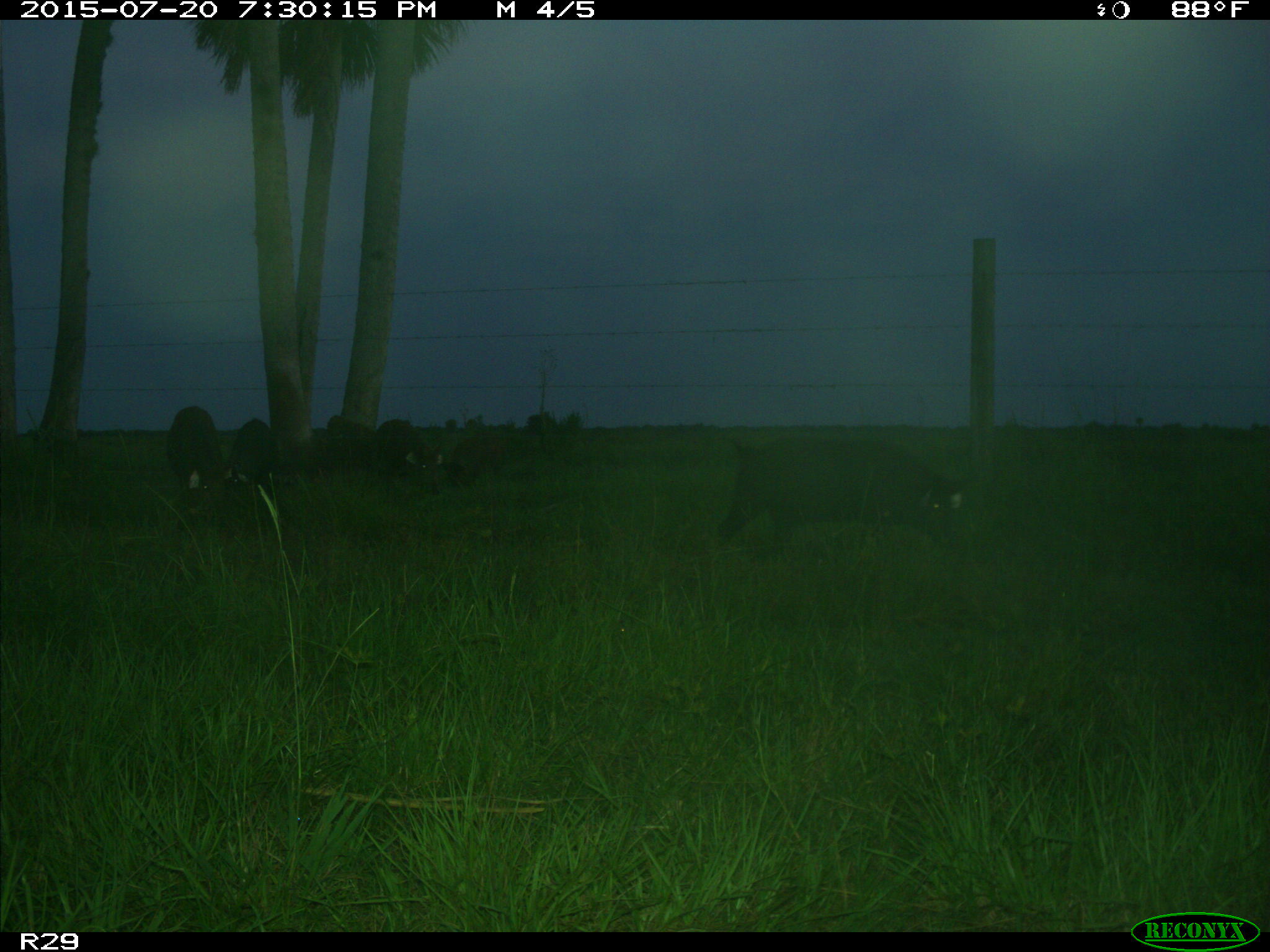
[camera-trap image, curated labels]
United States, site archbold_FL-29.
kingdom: Animalia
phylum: Chordata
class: Mammalia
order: Artiodactyla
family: Suidae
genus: Sus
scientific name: Sus scrofa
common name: wild boar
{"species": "Sus scrofa (wild boar)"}